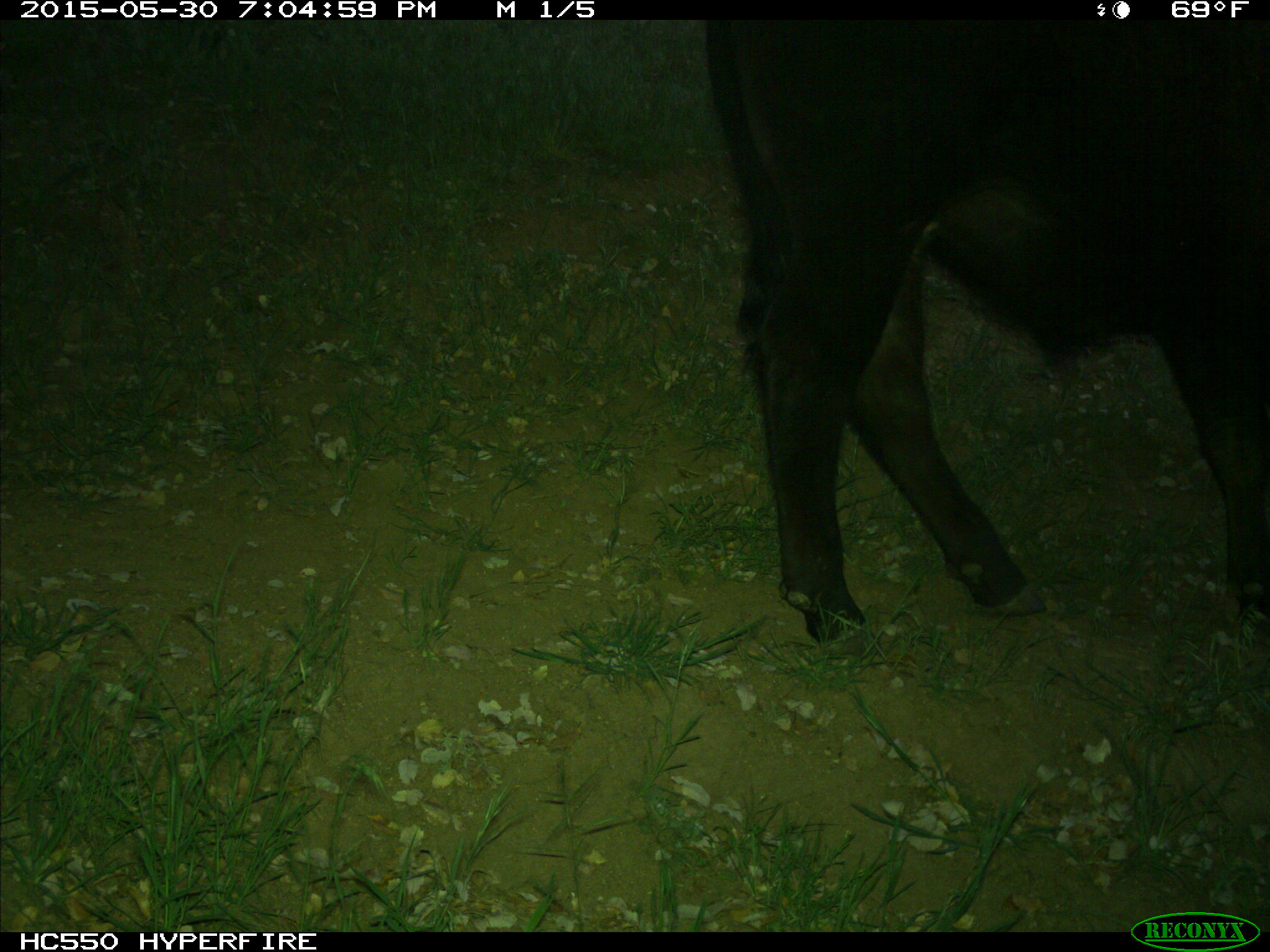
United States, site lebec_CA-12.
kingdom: Animalia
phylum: Chordata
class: Mammalia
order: Artiodactyla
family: Bovidae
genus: Bos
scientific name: Bos taurus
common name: domestic cow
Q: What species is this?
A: Bos taurus (domestic cow).